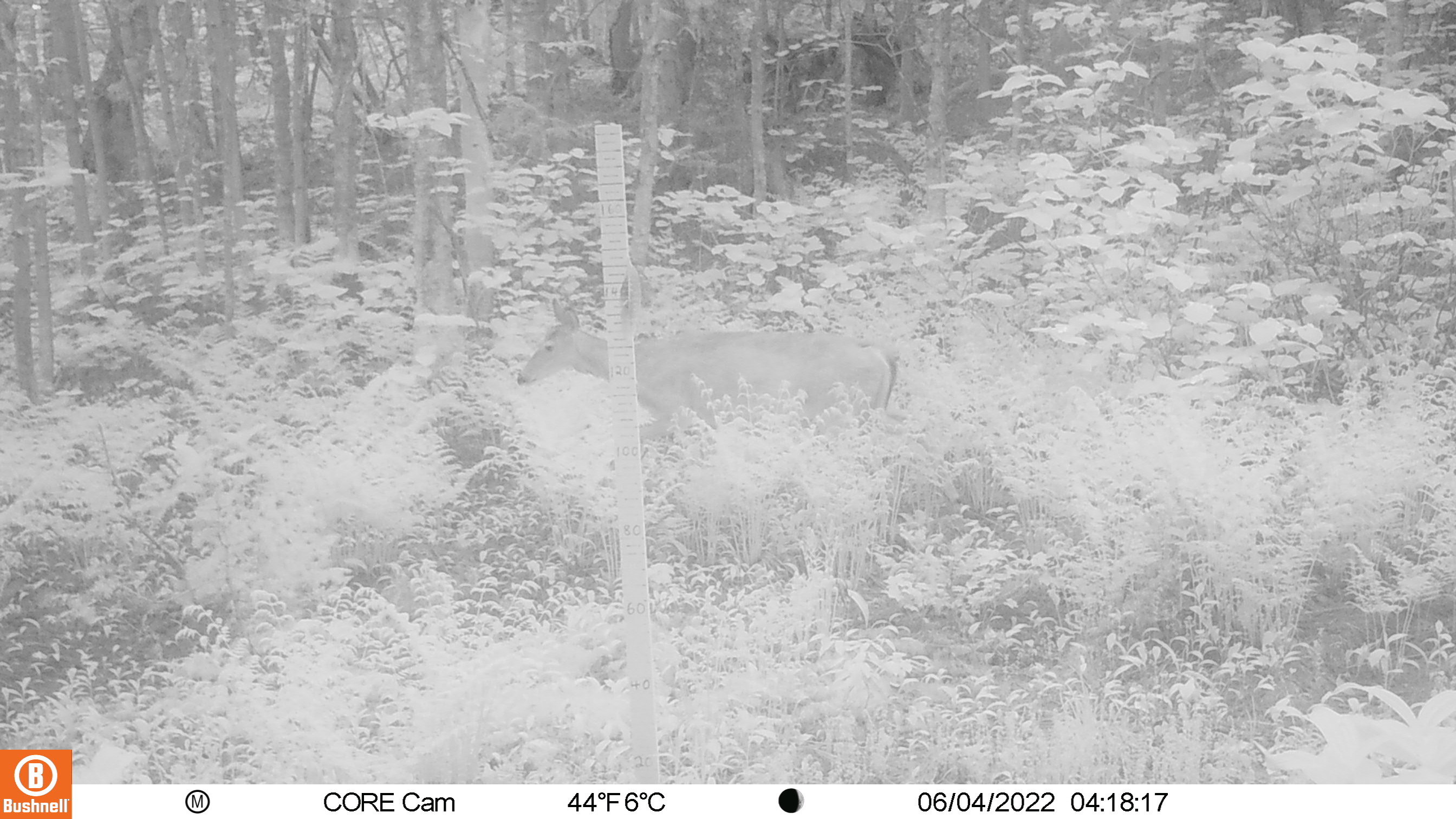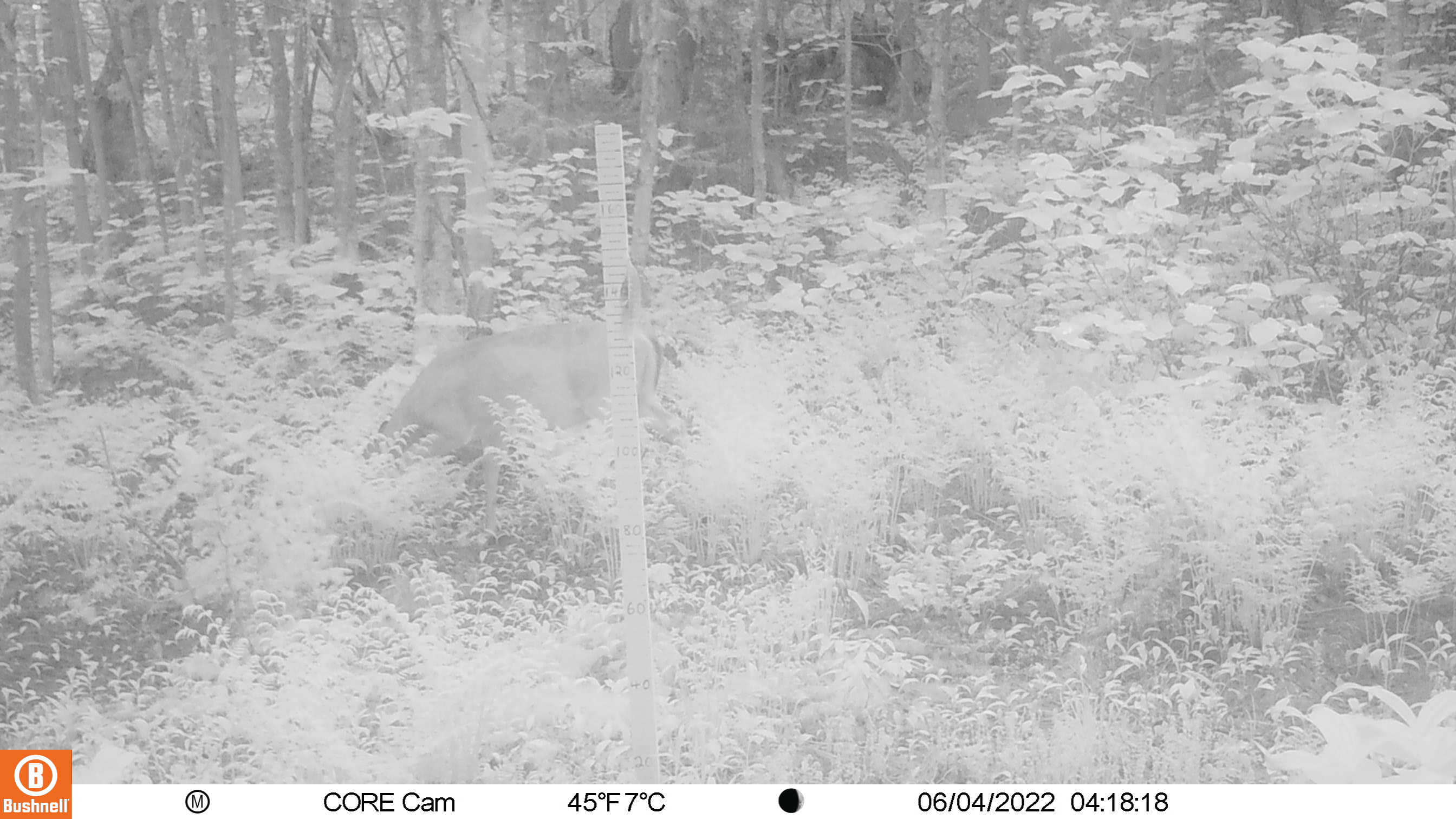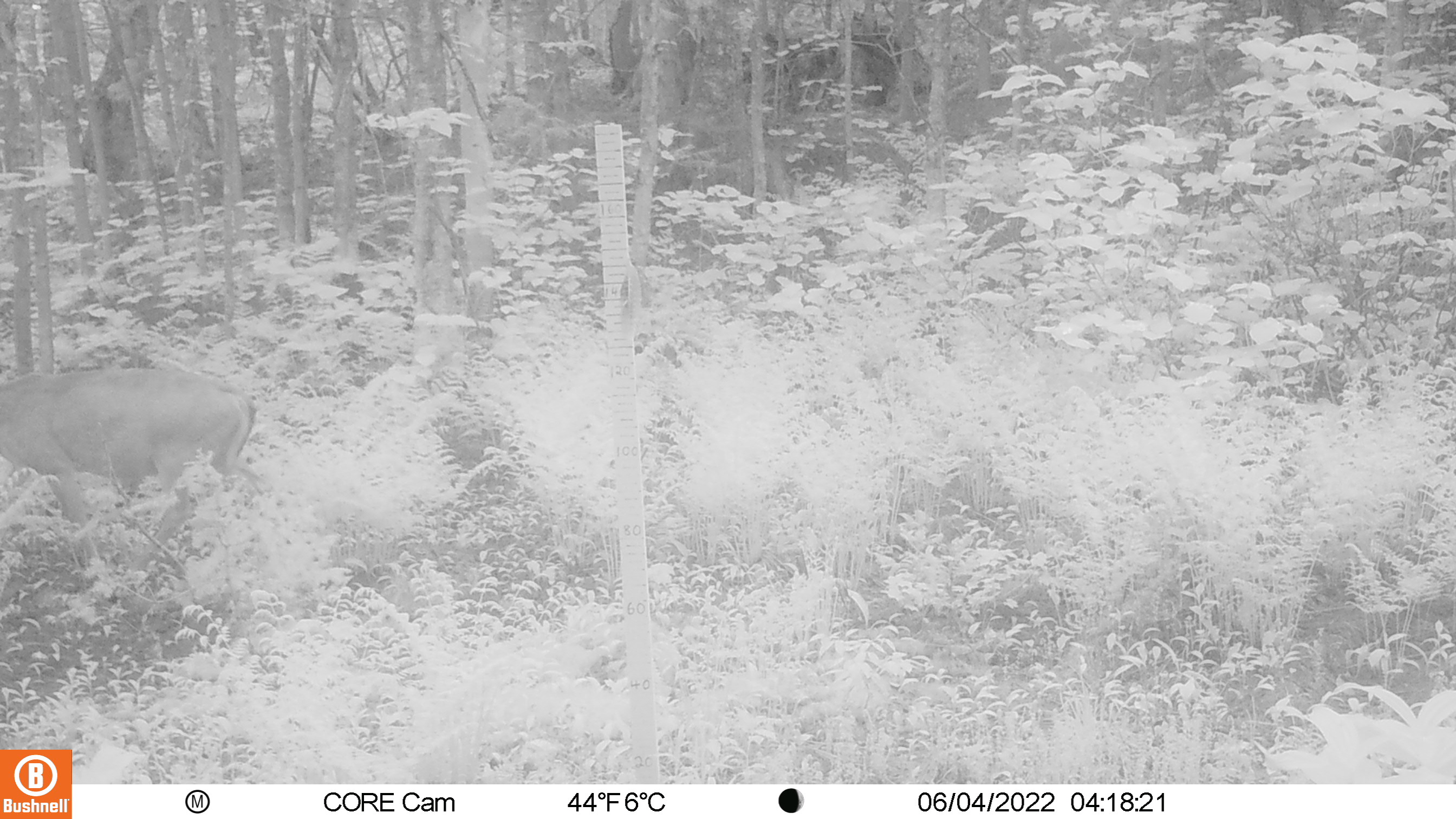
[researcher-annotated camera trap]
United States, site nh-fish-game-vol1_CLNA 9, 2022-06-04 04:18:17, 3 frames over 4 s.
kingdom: Animalia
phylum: Chordata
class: Mammalia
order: Artiodactyla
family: Cervidae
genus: Odocoileus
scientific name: Odocoileus virginianus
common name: white-tailed deer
White-tailed deer (Odocoileus virginianus).